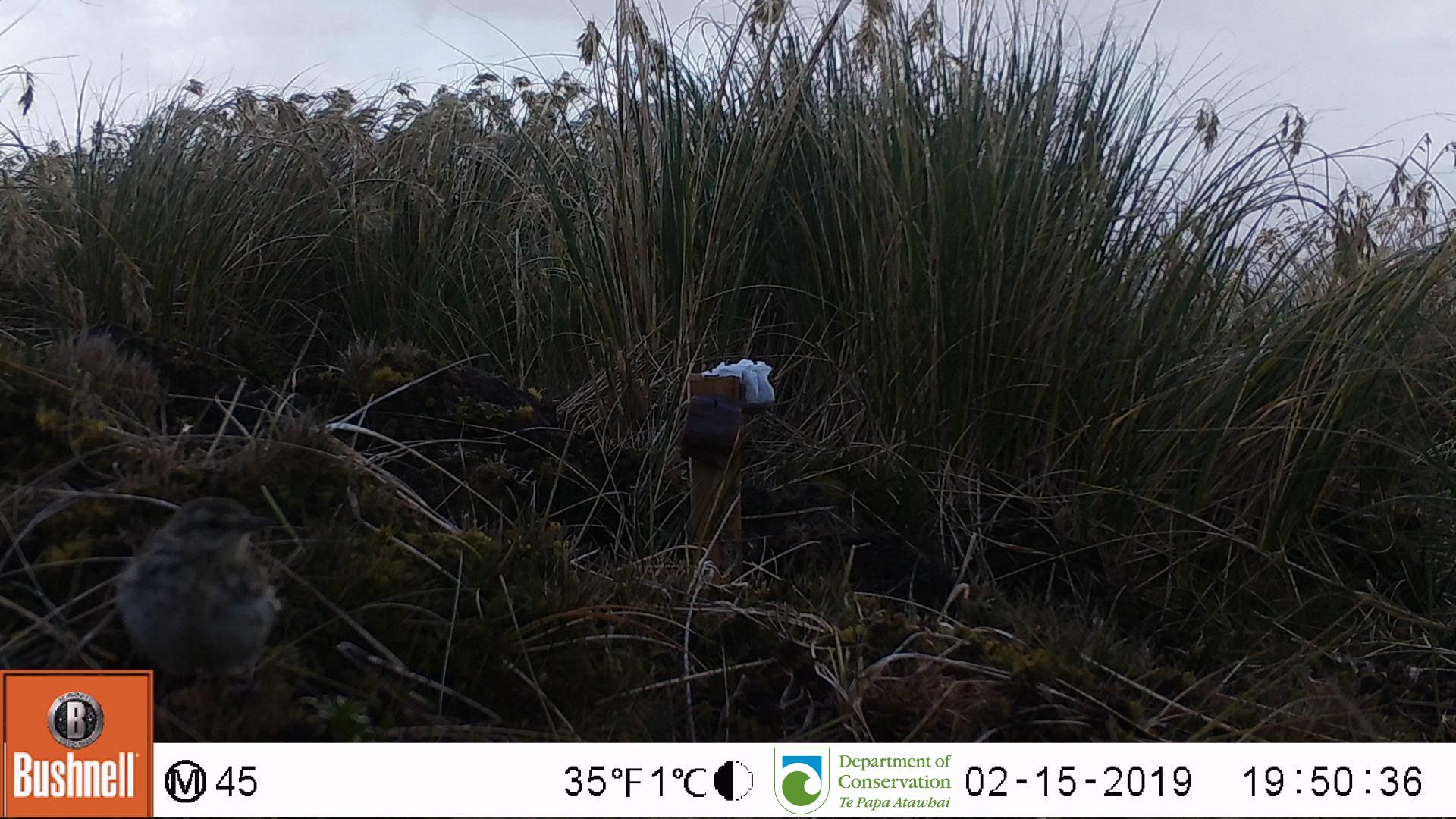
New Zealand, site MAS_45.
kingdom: Animalia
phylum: Chordata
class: Aves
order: Passeriformes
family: Motacillidae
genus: Anthus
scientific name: Anthus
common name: pipit